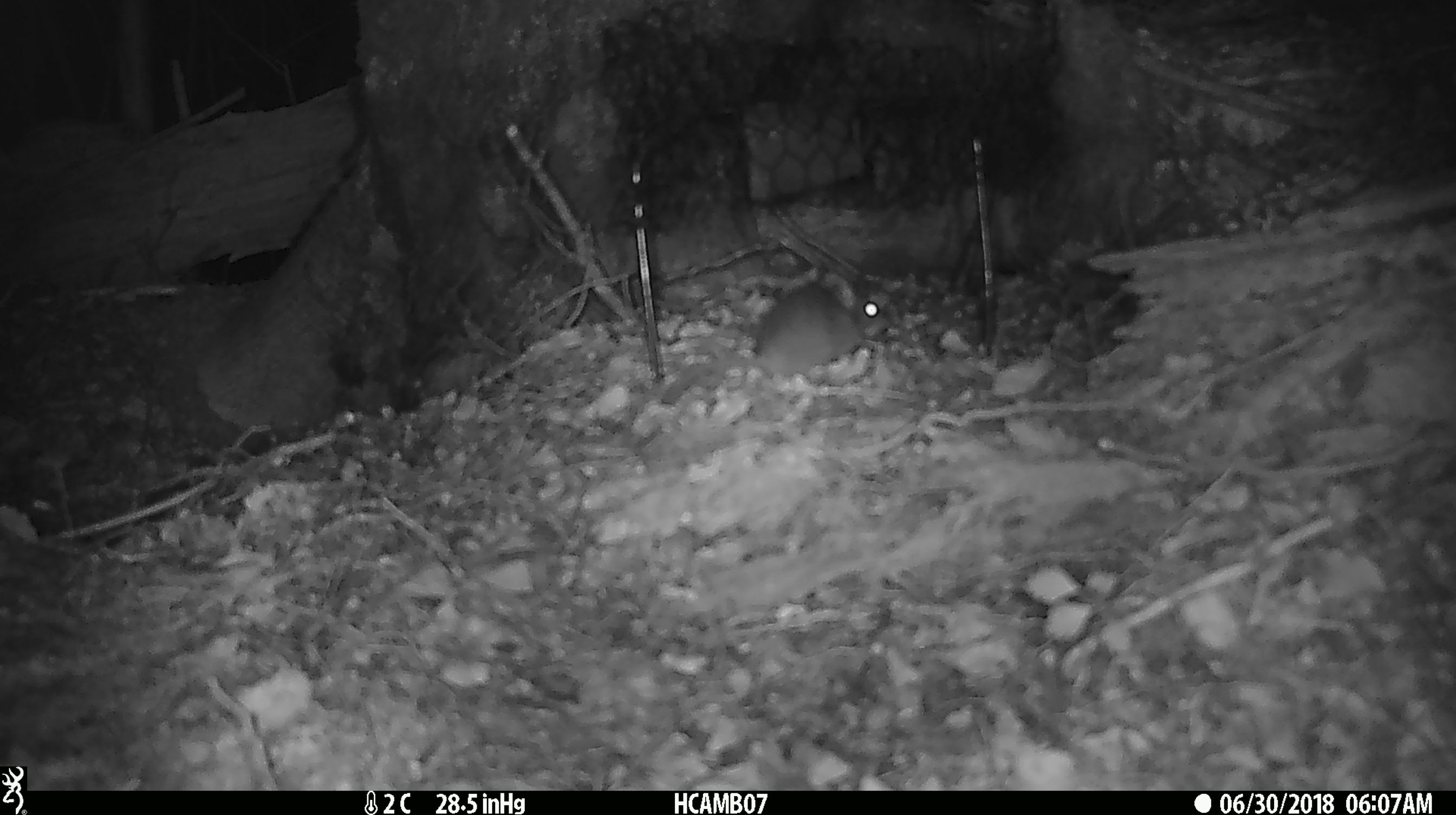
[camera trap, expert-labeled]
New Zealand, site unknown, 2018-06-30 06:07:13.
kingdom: Animalia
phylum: Chordata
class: Mammalia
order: Rodentia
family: Muridae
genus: Mus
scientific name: Mus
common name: mouse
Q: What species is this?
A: Mouse (Mus).